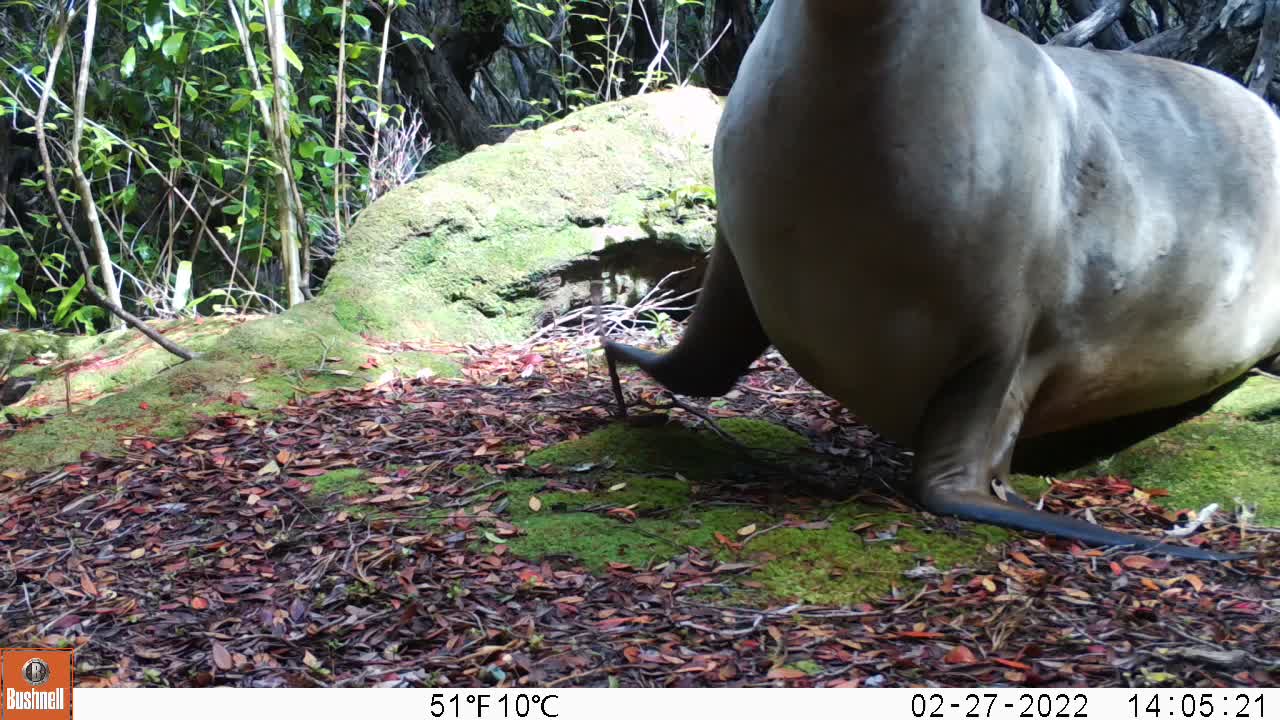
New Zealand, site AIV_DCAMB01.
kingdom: Animalia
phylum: Chordata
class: Mammalia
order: Carnivora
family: Otariidae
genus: Phocarctos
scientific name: Phocarctos hookeri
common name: new zealand sea lion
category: sealion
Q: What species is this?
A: Sealion (new zealand sea lion) (Phocarctos hookeri).